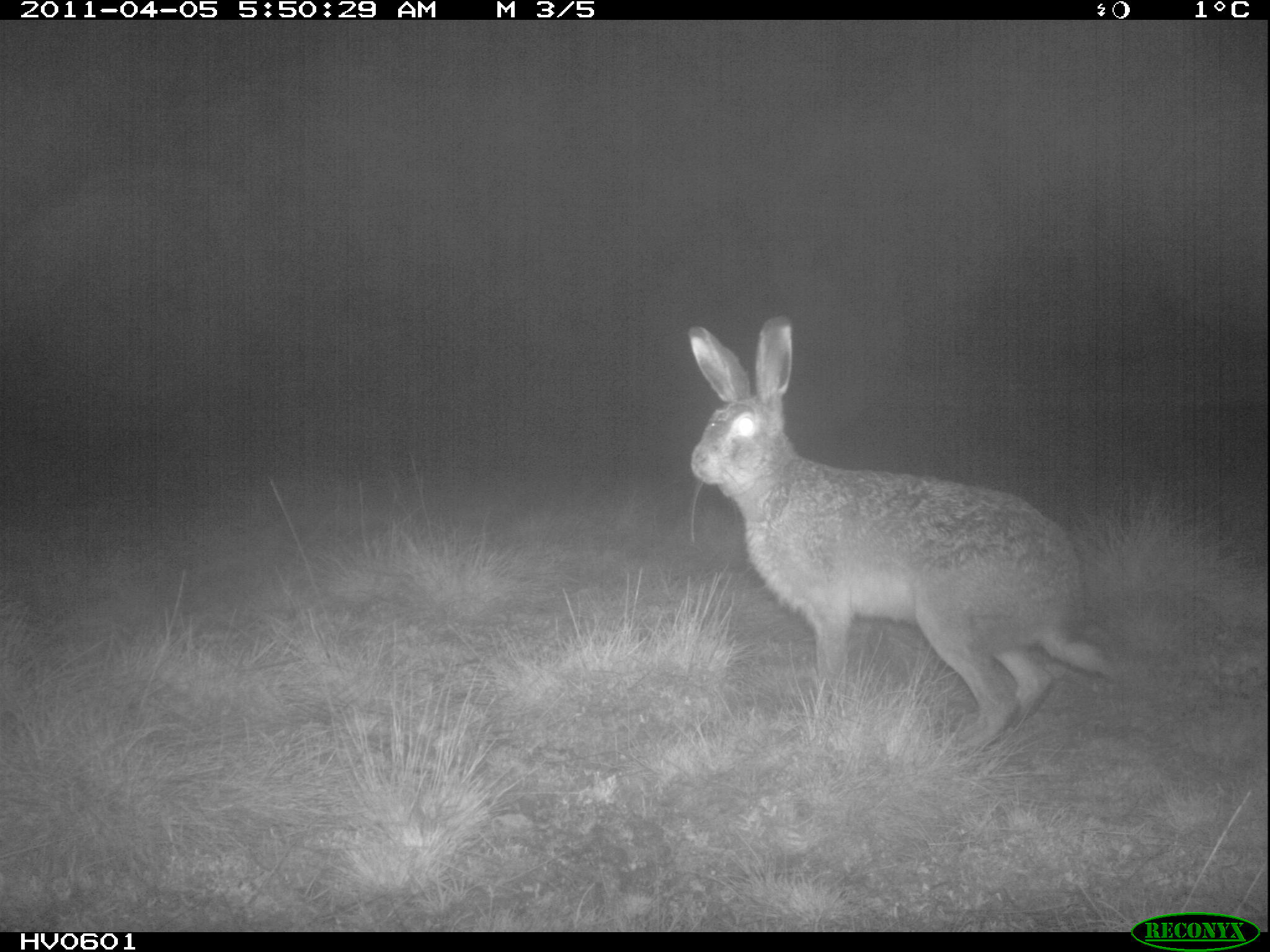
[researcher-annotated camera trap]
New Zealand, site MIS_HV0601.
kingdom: Animalia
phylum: Chordata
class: Mammalia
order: Lagomorpha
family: Leporidae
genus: Lepus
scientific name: Lepus europaeus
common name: brown hare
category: hare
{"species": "hare (brown hare) (Lepus europaeus)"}